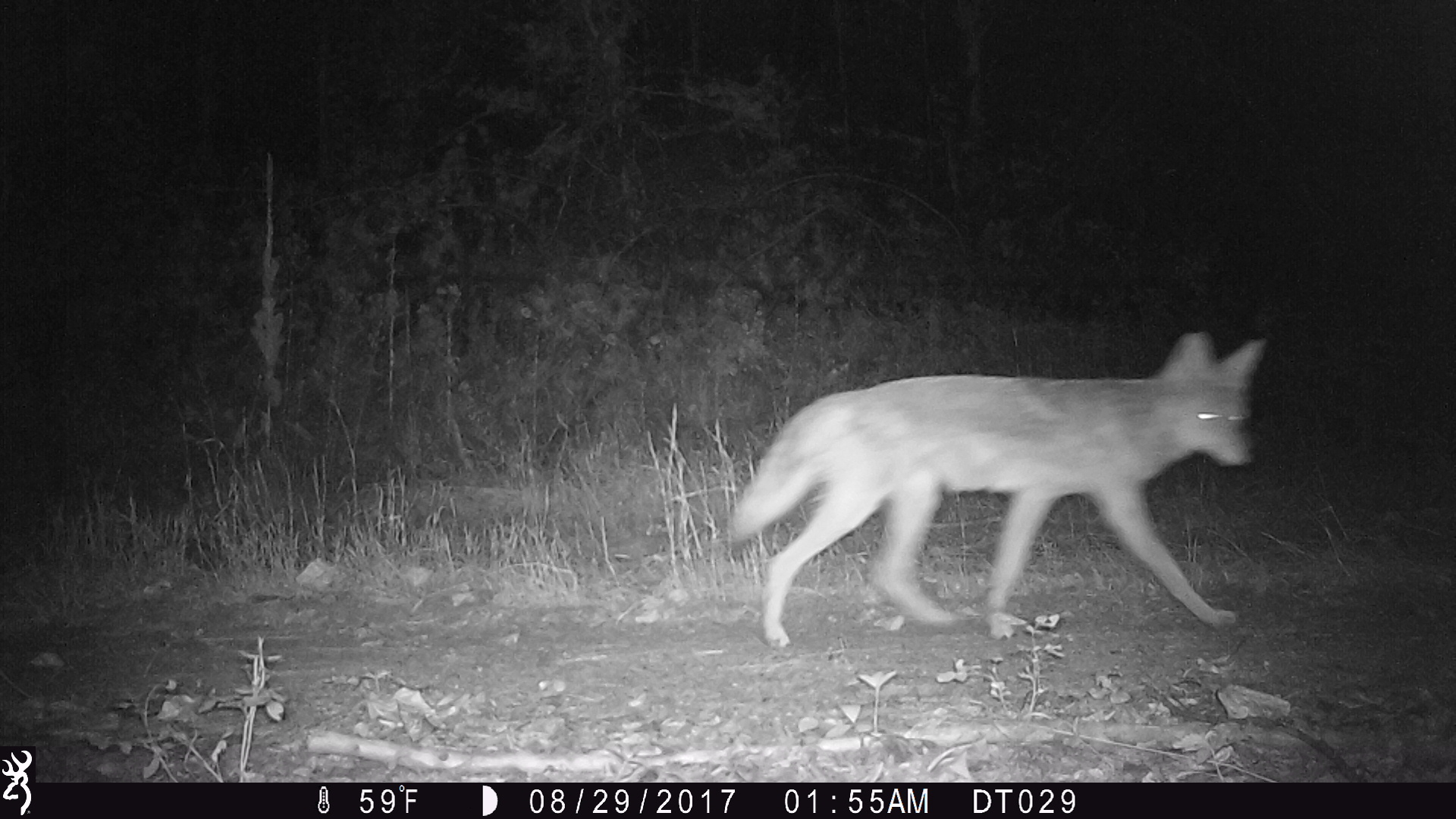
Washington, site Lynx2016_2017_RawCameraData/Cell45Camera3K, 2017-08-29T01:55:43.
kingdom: Animalia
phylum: Chordata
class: Mammalia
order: Carnivora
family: Canidae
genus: Canis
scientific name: Canis latrans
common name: coyote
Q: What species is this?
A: Canis latrans (coyote).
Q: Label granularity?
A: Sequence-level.